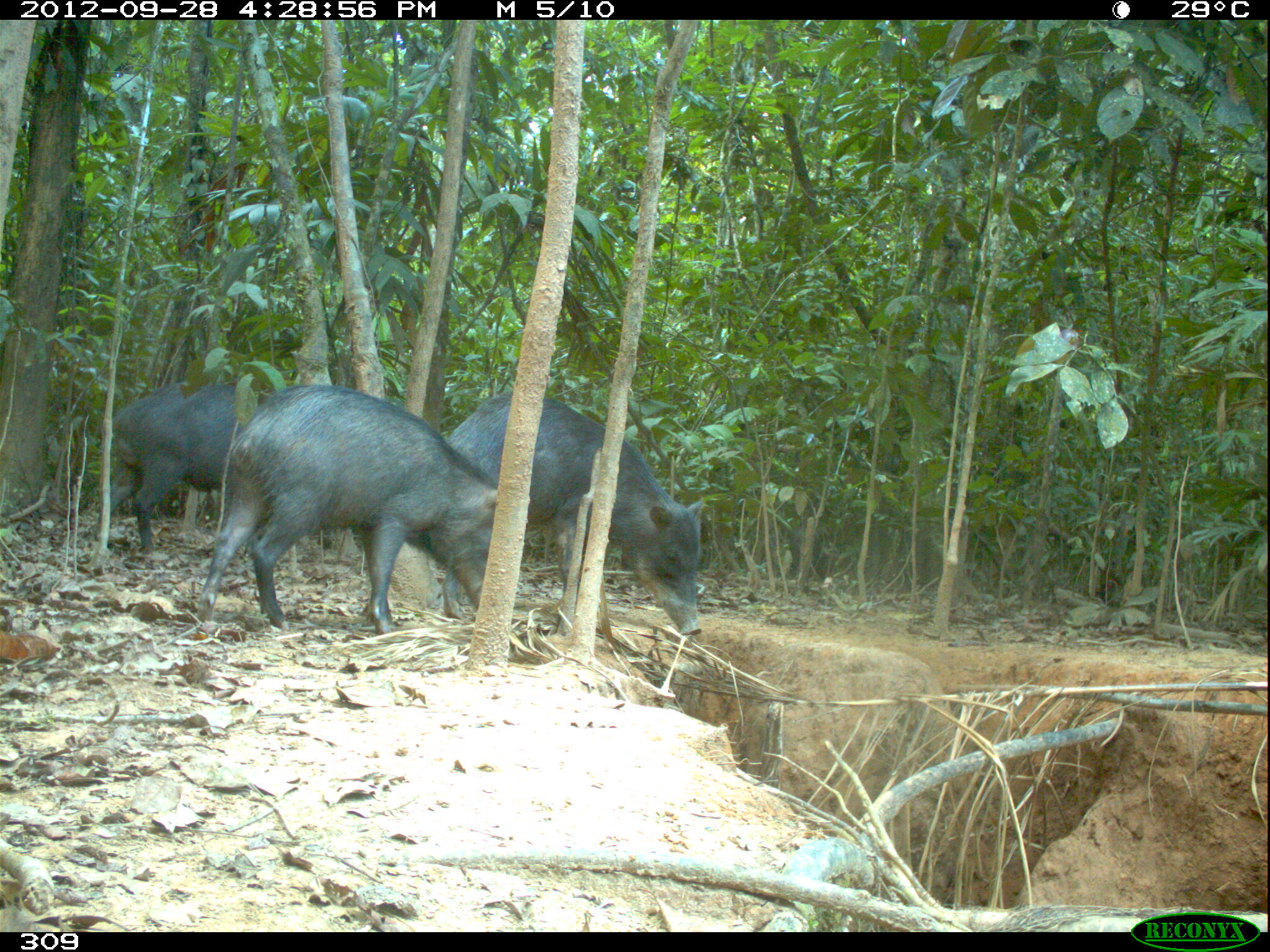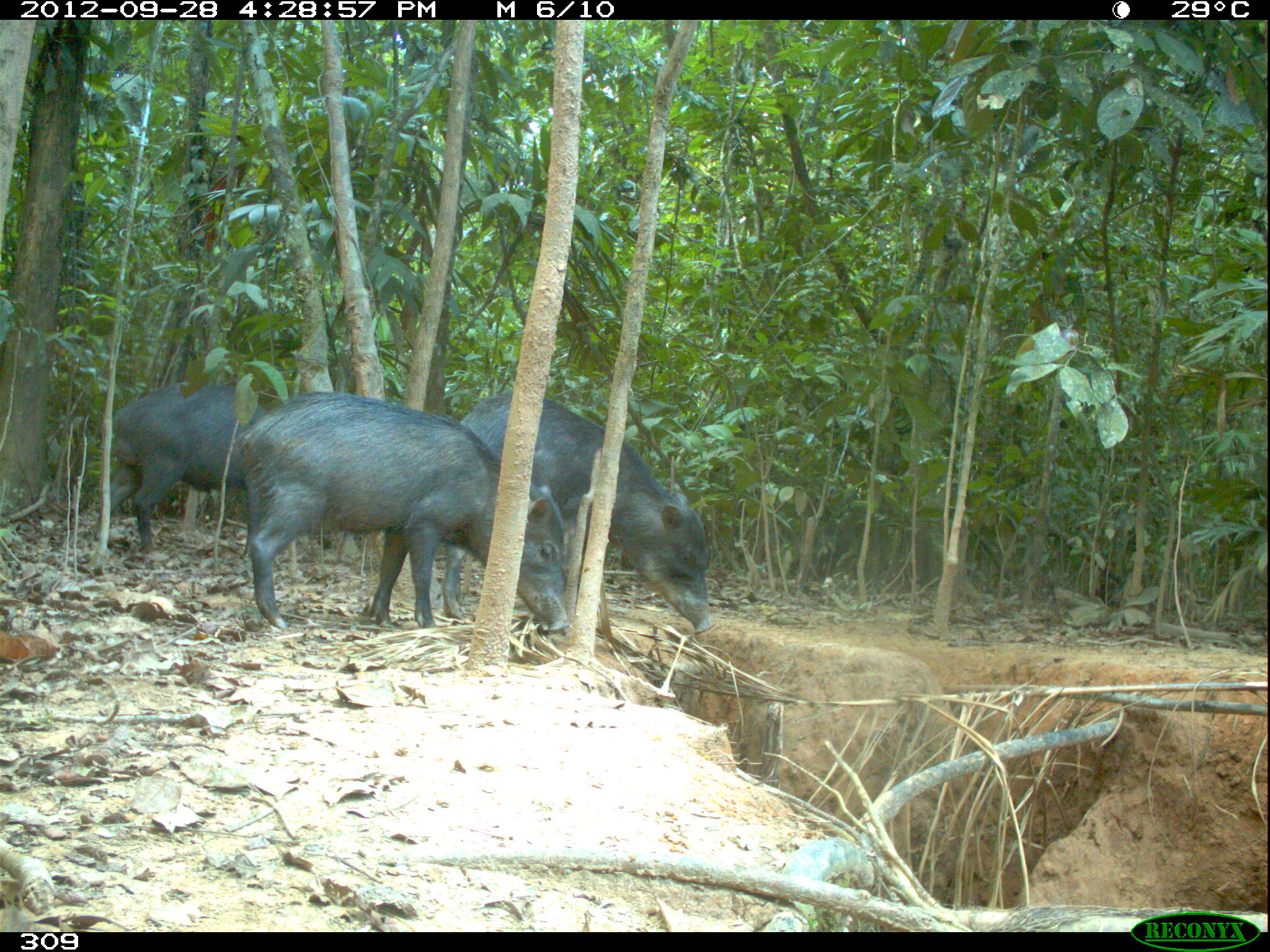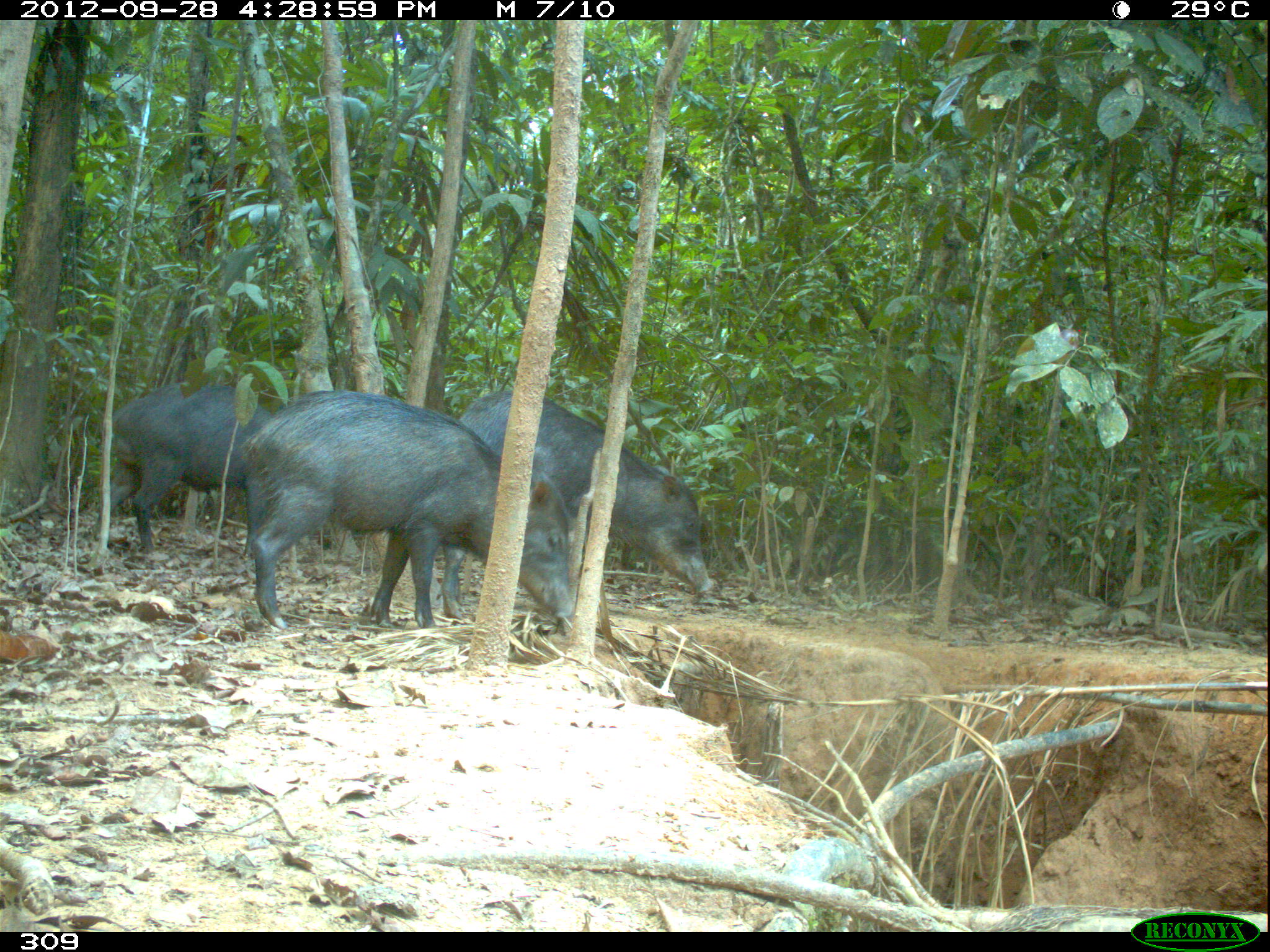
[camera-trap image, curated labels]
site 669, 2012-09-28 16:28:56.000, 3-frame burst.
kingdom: Animalia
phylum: Chordata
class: Mammalia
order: Artiodactyla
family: Tayassuidae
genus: Tayassu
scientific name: Tayassu pecari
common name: white-lipped peccary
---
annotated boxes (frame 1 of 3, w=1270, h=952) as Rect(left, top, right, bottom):
tayassu pecari: Rect(198, 386, 497, 634); Rect(441, 391, 705, 634); Rect(92, 378, 242, 555); Rect(788, 527, 820, 580)